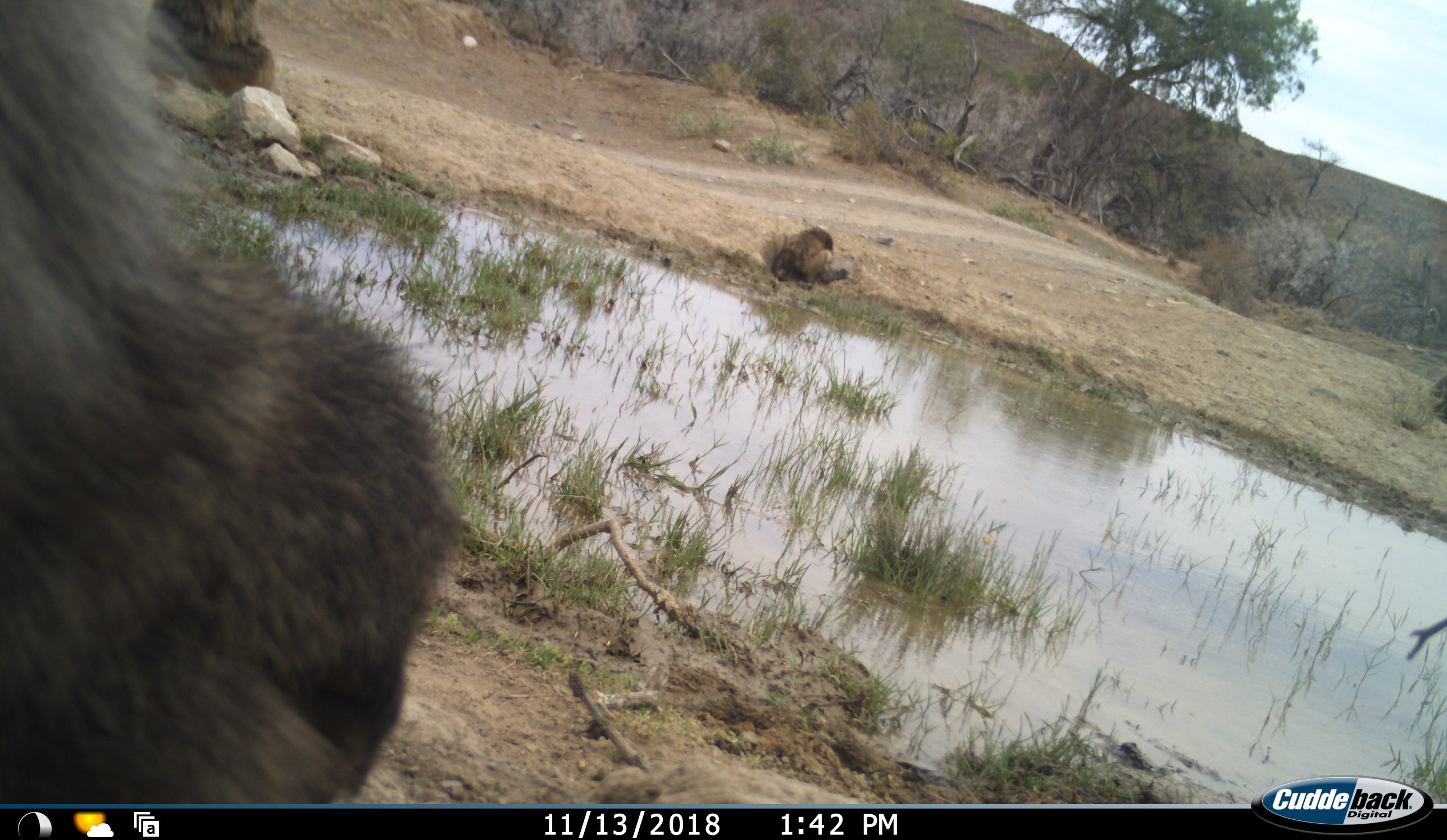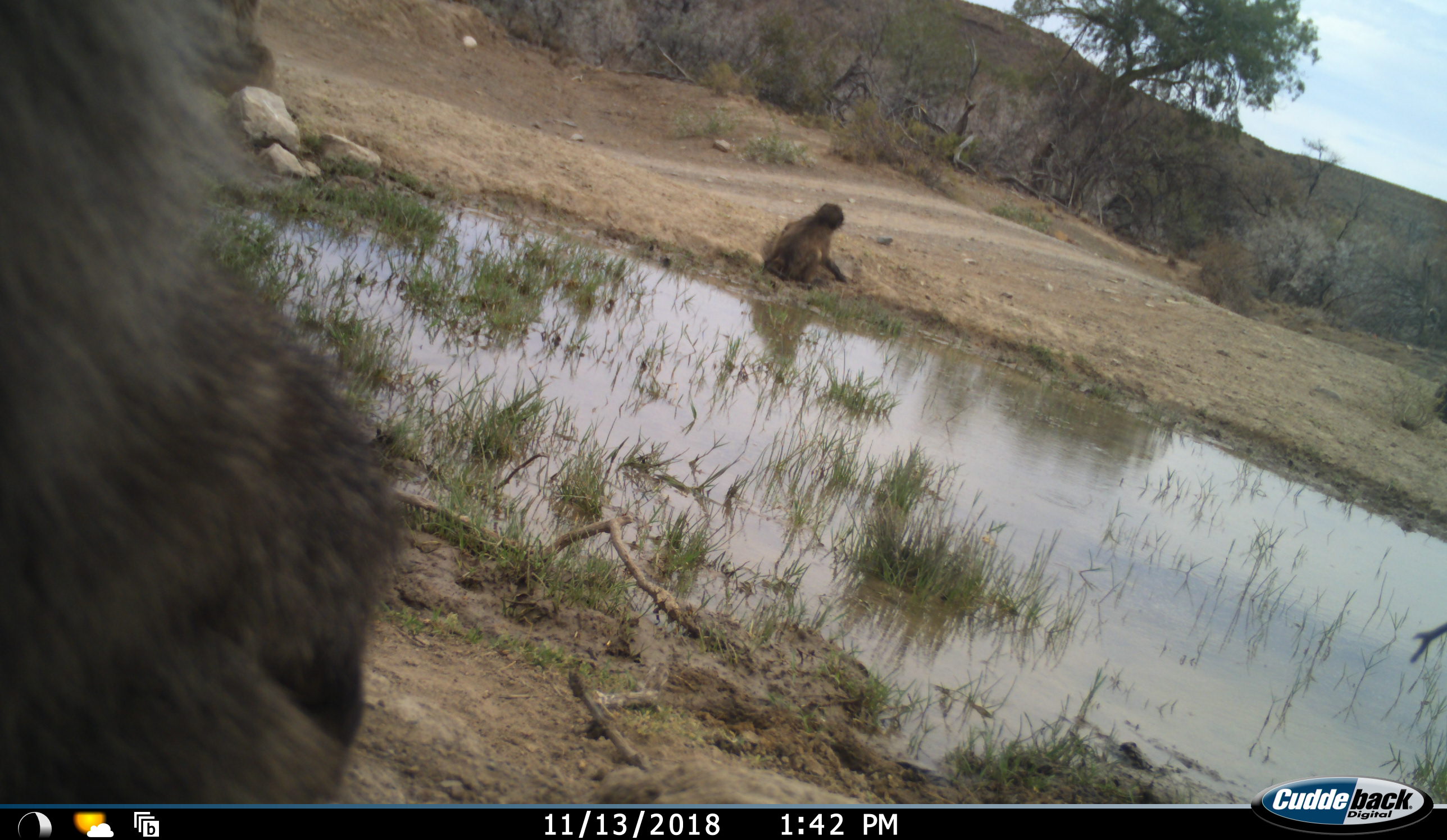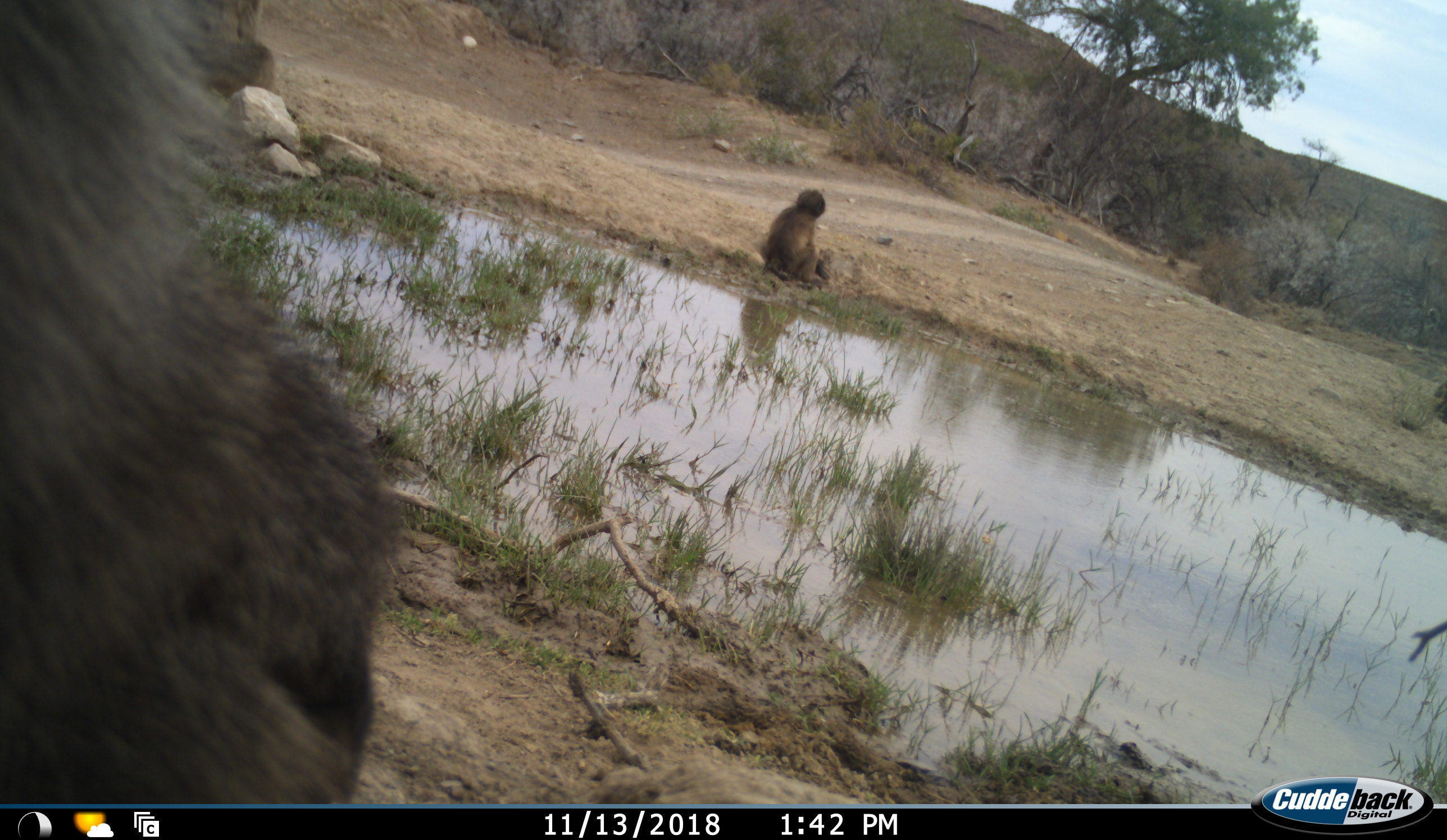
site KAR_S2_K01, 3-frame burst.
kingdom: Animalia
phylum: Chordata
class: Mammalia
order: Primates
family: Cercopithecidae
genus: Papio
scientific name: Papio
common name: baboon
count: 3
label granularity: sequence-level